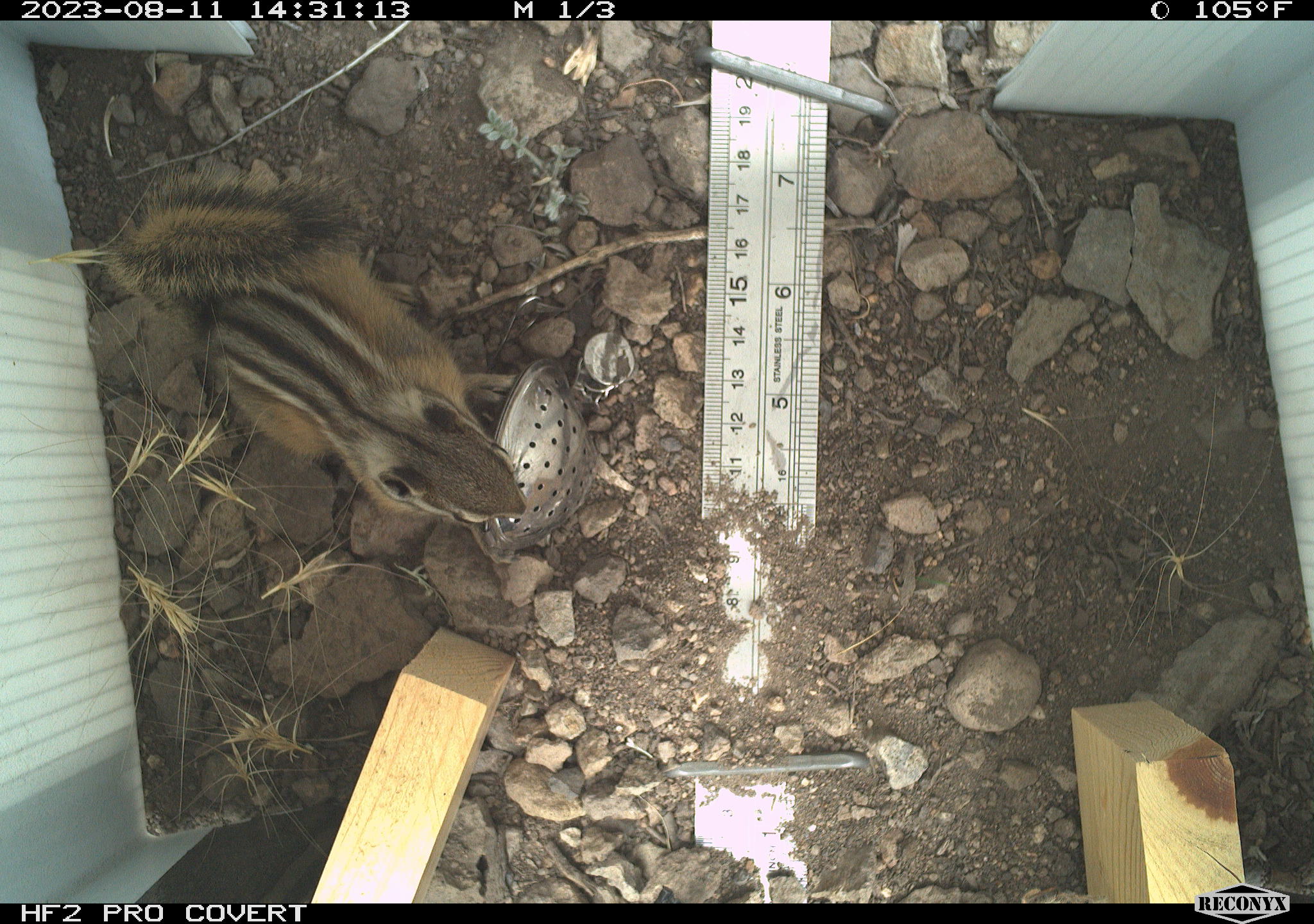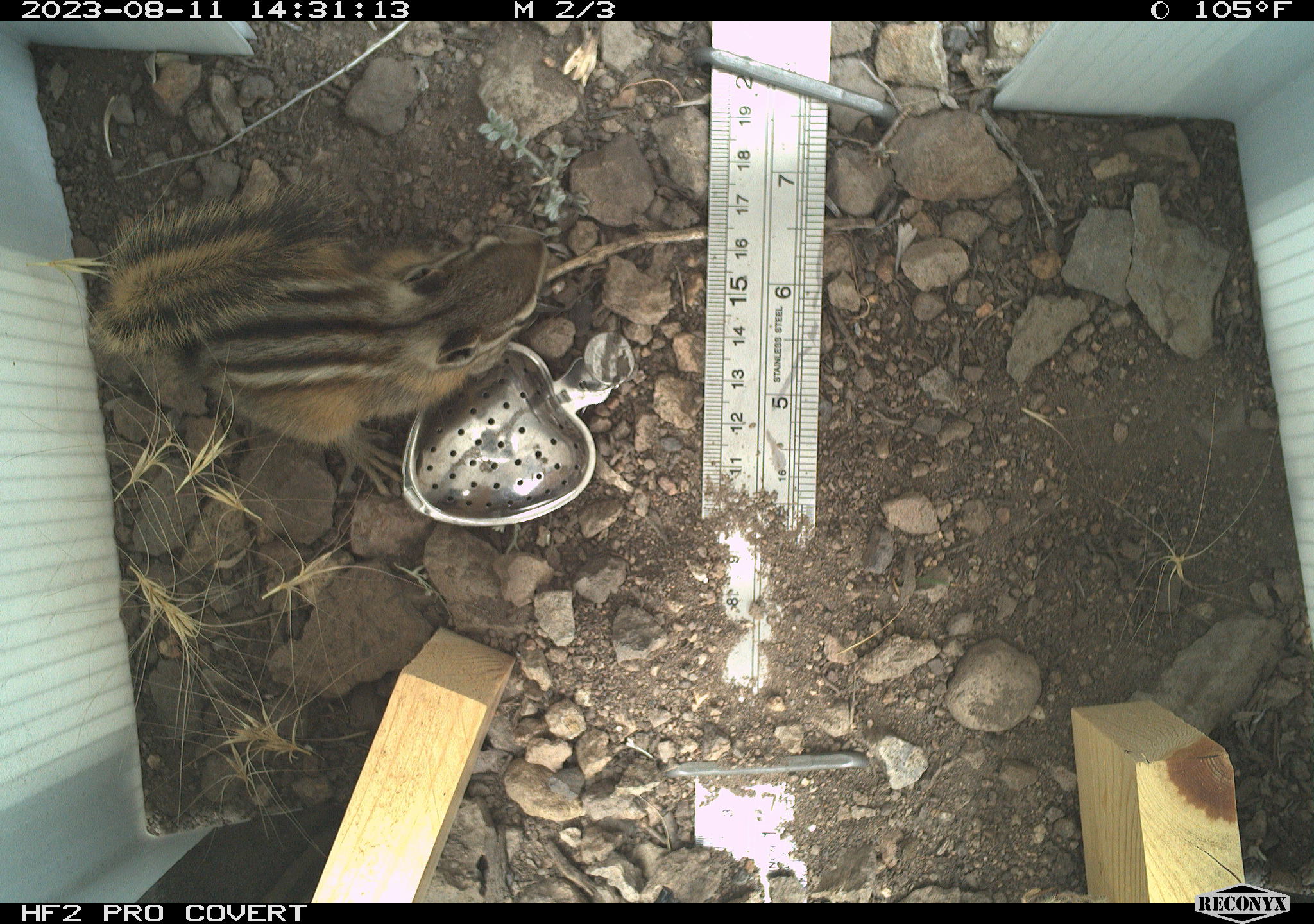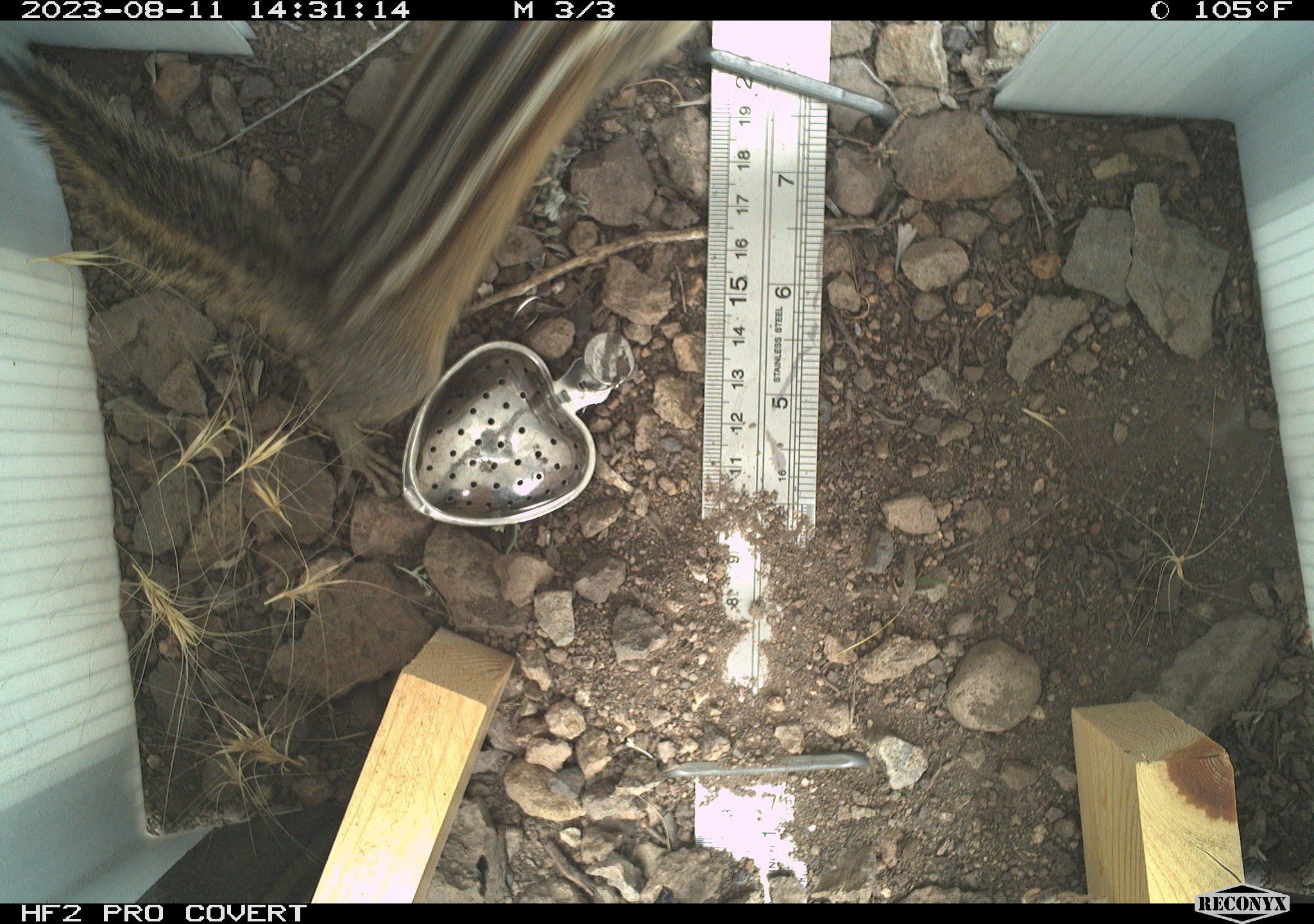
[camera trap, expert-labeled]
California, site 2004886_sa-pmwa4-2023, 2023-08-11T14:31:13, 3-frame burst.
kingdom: Animalia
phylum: Chordata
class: Mammalia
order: Rodentia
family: Sciuridae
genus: Neotamias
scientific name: Neotamias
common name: western chipmunks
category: neotamias species